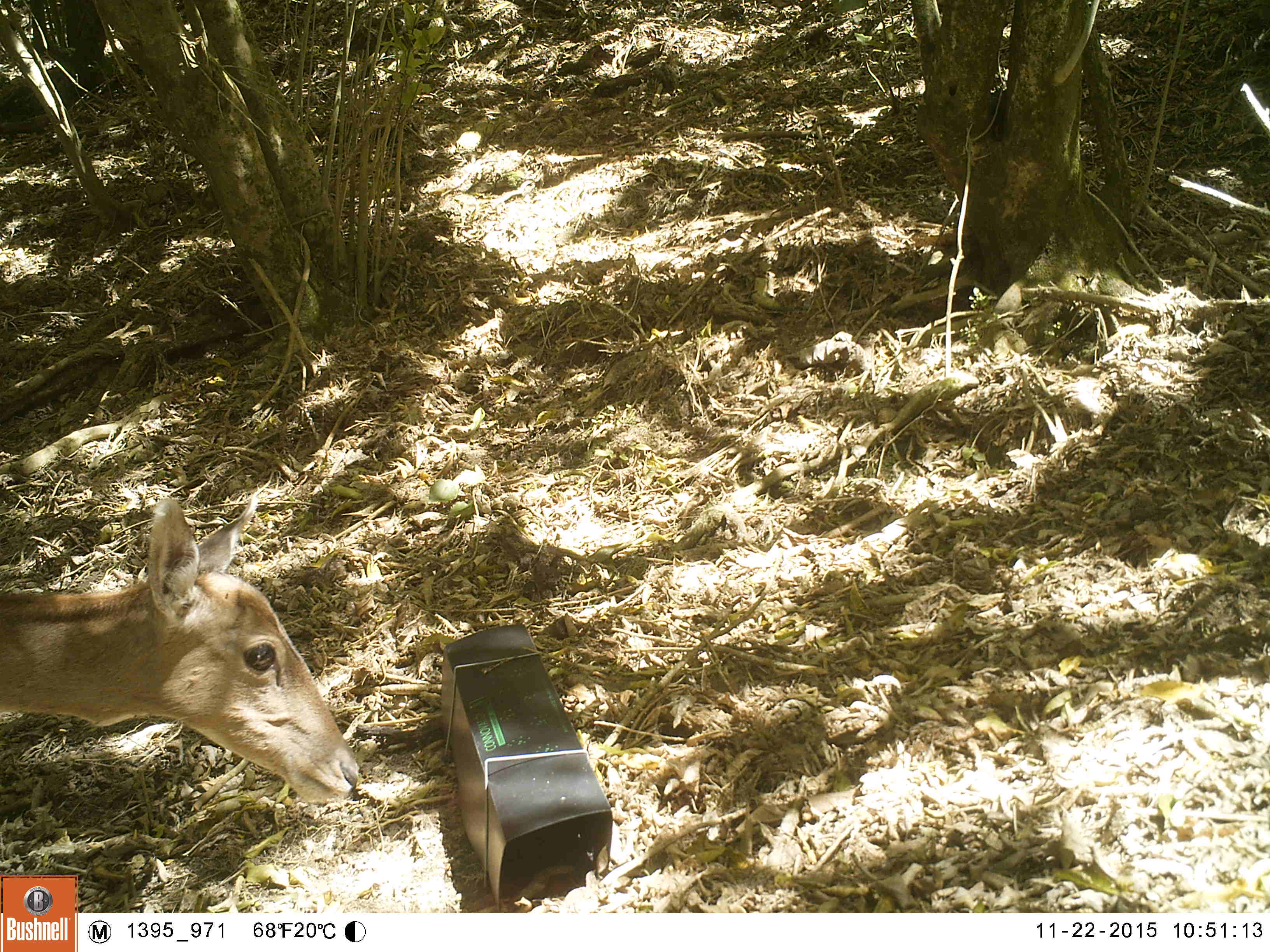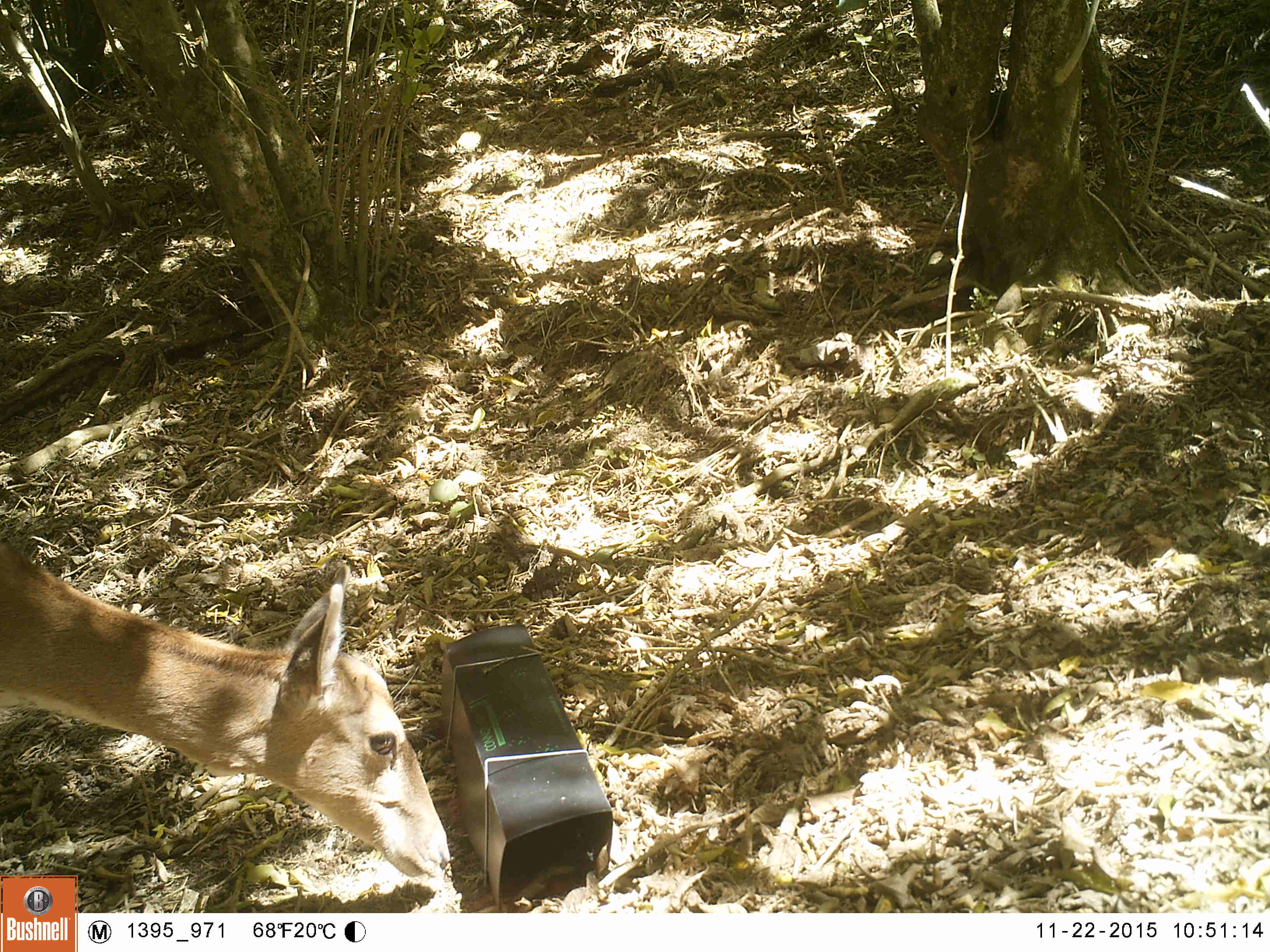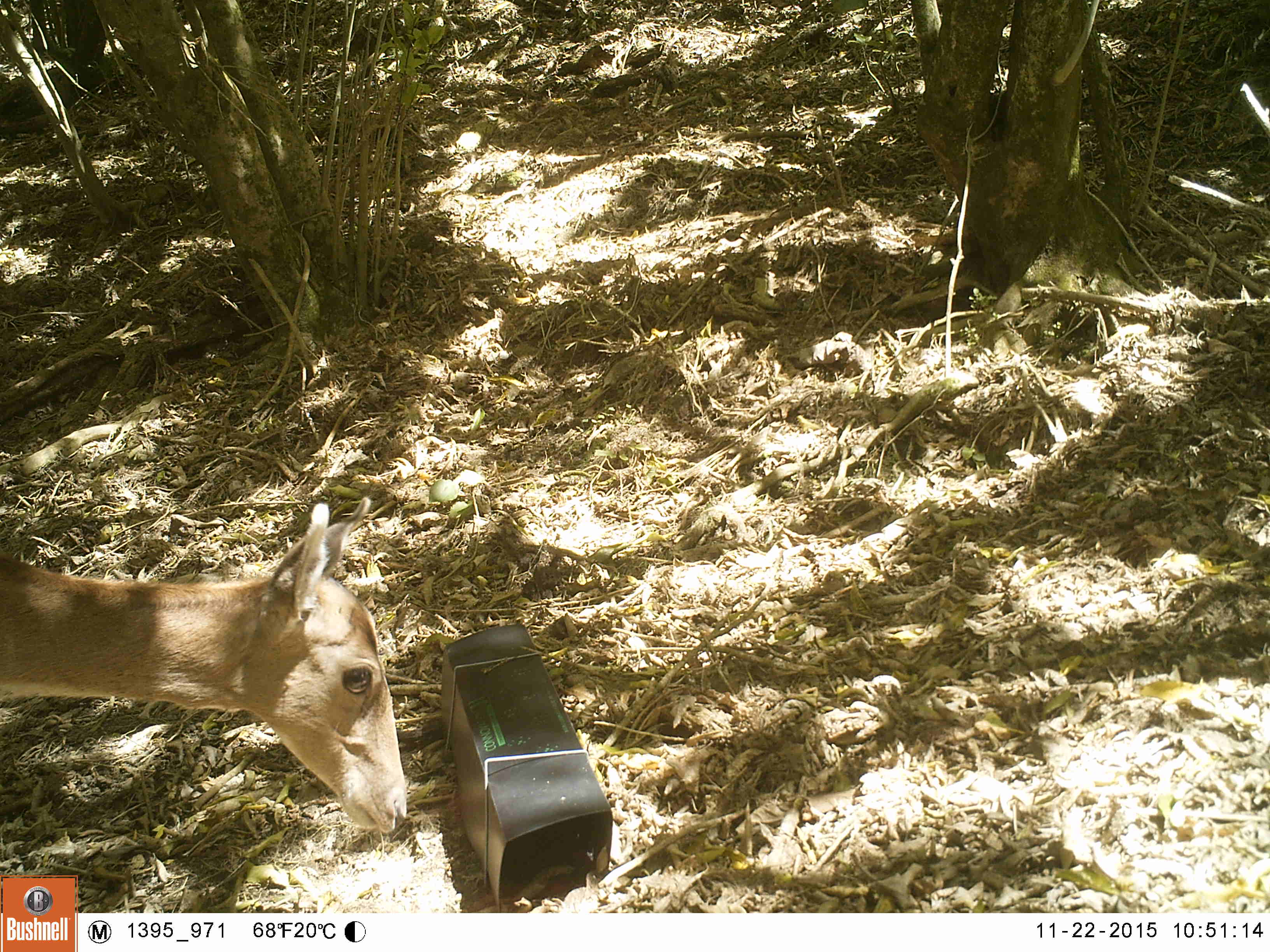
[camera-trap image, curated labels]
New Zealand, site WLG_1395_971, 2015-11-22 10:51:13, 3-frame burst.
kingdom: Animalia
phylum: Chordata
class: Mammalia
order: Artiodactyla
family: Cervidae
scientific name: Cervidae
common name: deer